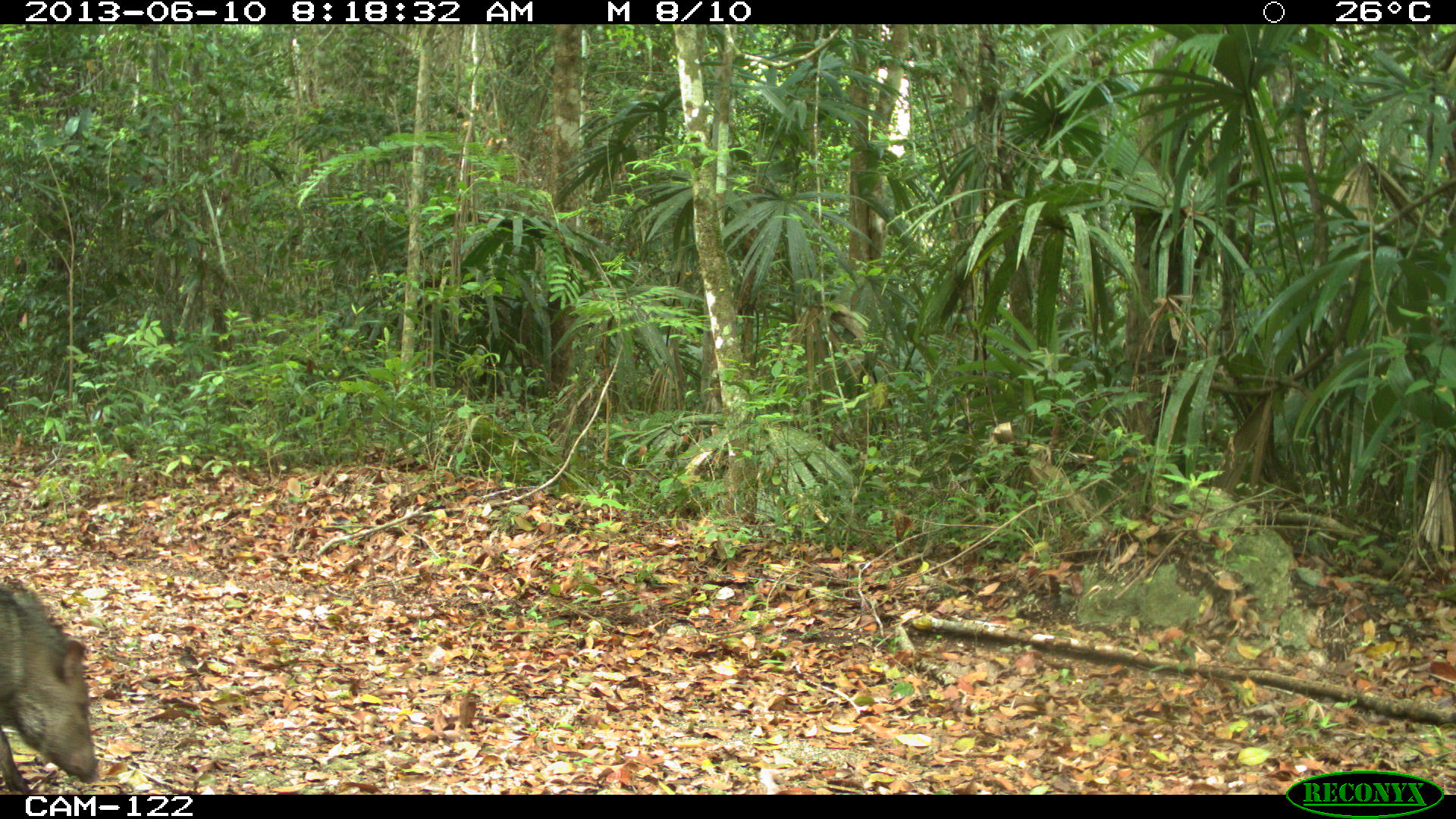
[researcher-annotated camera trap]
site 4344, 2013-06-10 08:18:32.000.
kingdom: Animalia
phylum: Chordata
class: Mammalia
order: Artiodactyla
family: Tayassuidae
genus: Pecari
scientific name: Pecari tajacu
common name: collared peccary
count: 5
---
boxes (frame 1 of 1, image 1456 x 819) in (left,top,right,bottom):
pecari tajacu: (0,568,99,792)